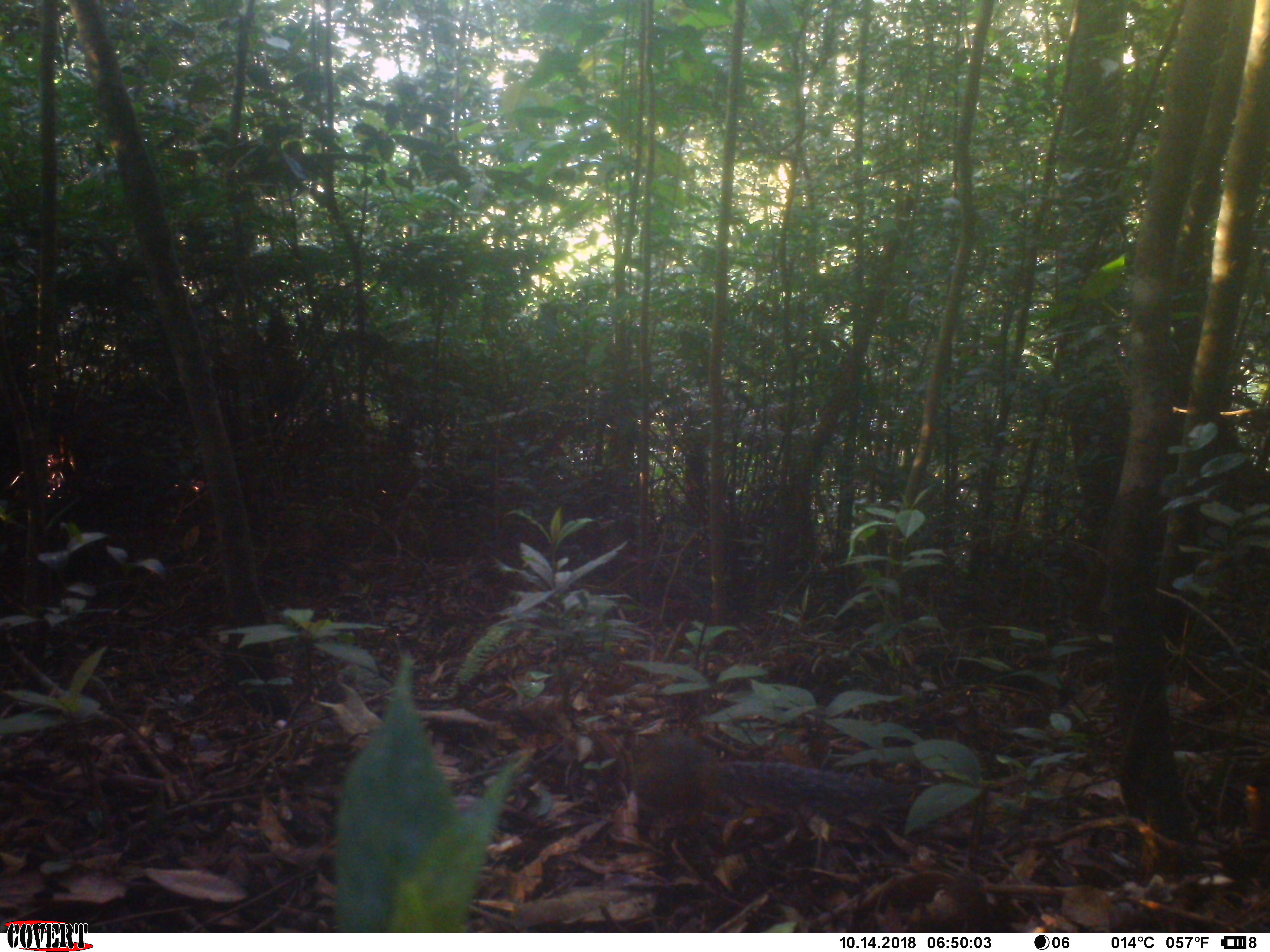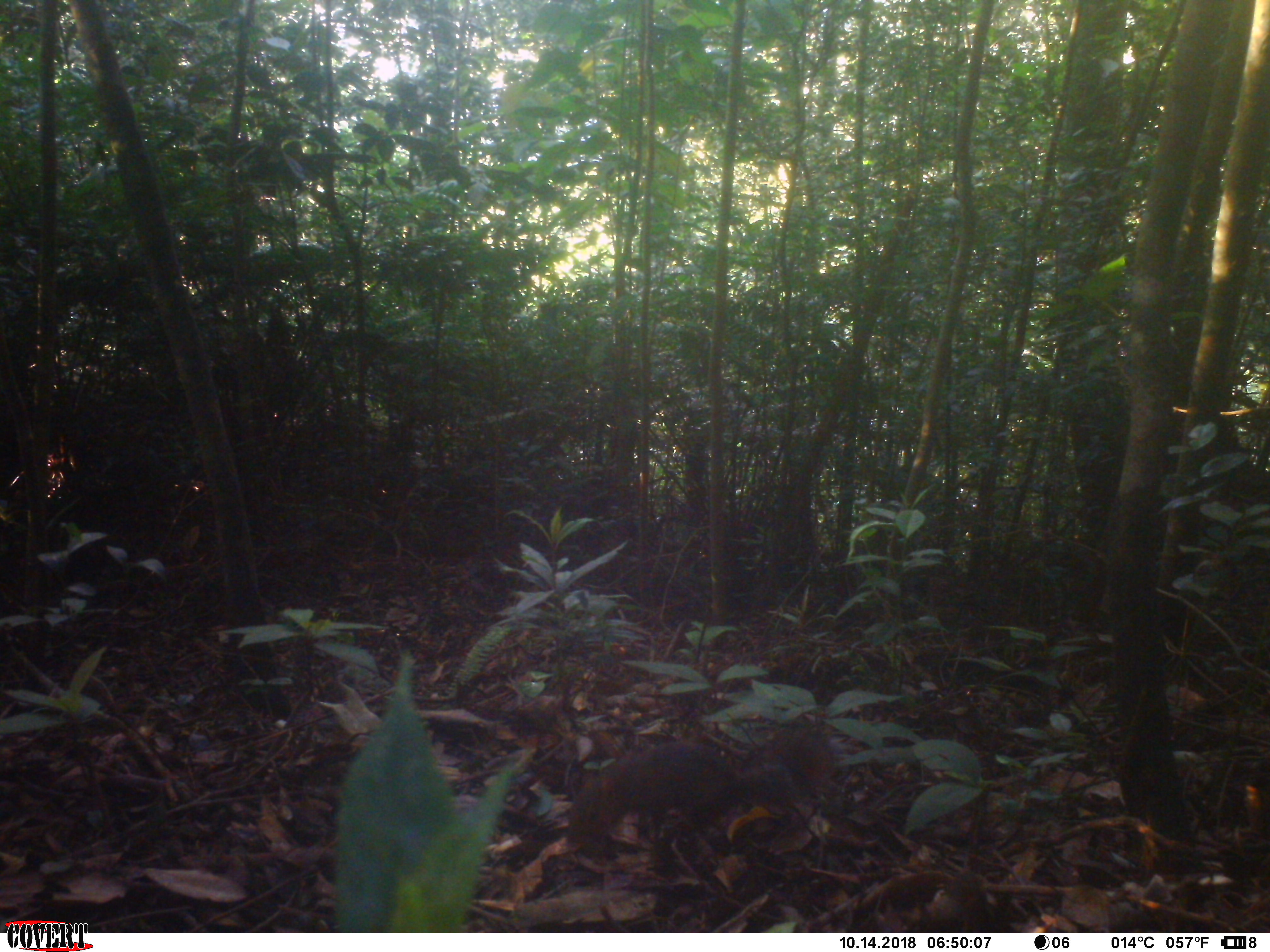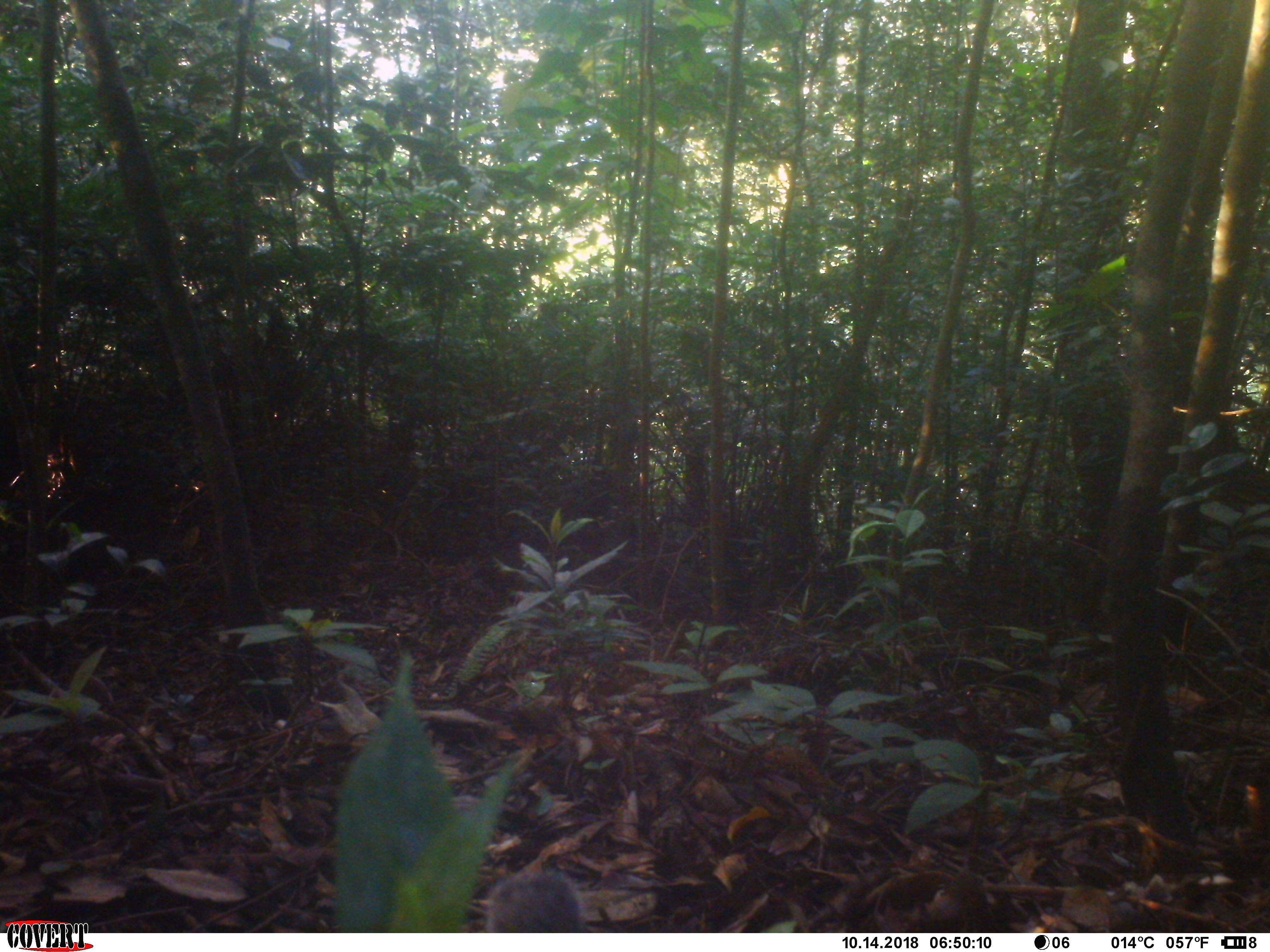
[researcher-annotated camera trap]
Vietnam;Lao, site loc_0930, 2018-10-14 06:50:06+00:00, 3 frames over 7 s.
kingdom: Animalia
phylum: Chordata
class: Mammalia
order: Rodentia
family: Sciuridae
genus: Dremomys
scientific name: Dremomys rufigenis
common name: red-cheeked squirrel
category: red cheeked squirrel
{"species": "red cheeked squirrel (red-cheeked squirrel) (Dremomys rufigenis)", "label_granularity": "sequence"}